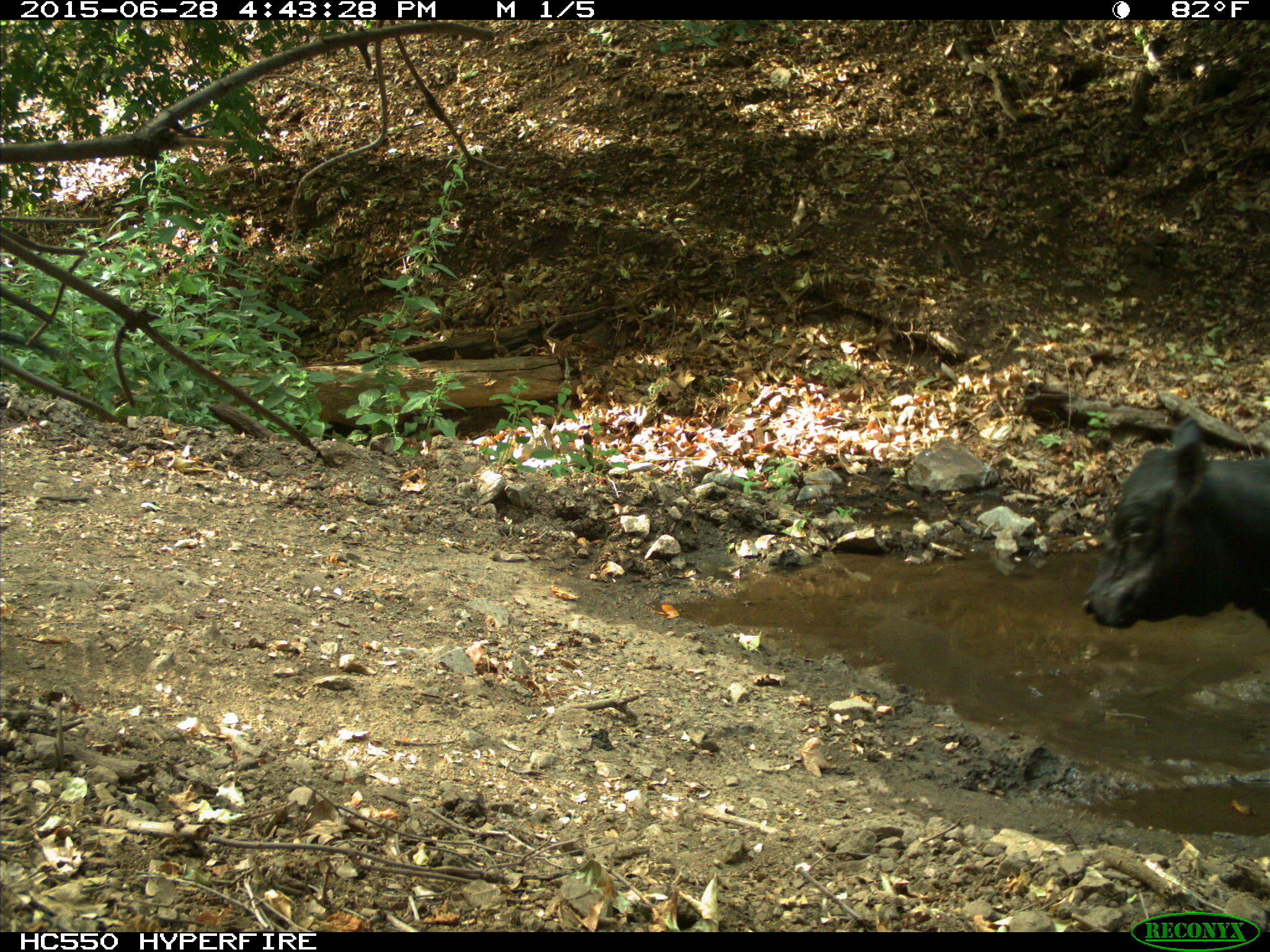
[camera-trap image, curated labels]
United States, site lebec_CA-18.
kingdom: Animalia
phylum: Chordata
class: Mammalia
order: Artiodactyla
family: Bovidae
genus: Bos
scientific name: Bos taurus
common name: domestic cow